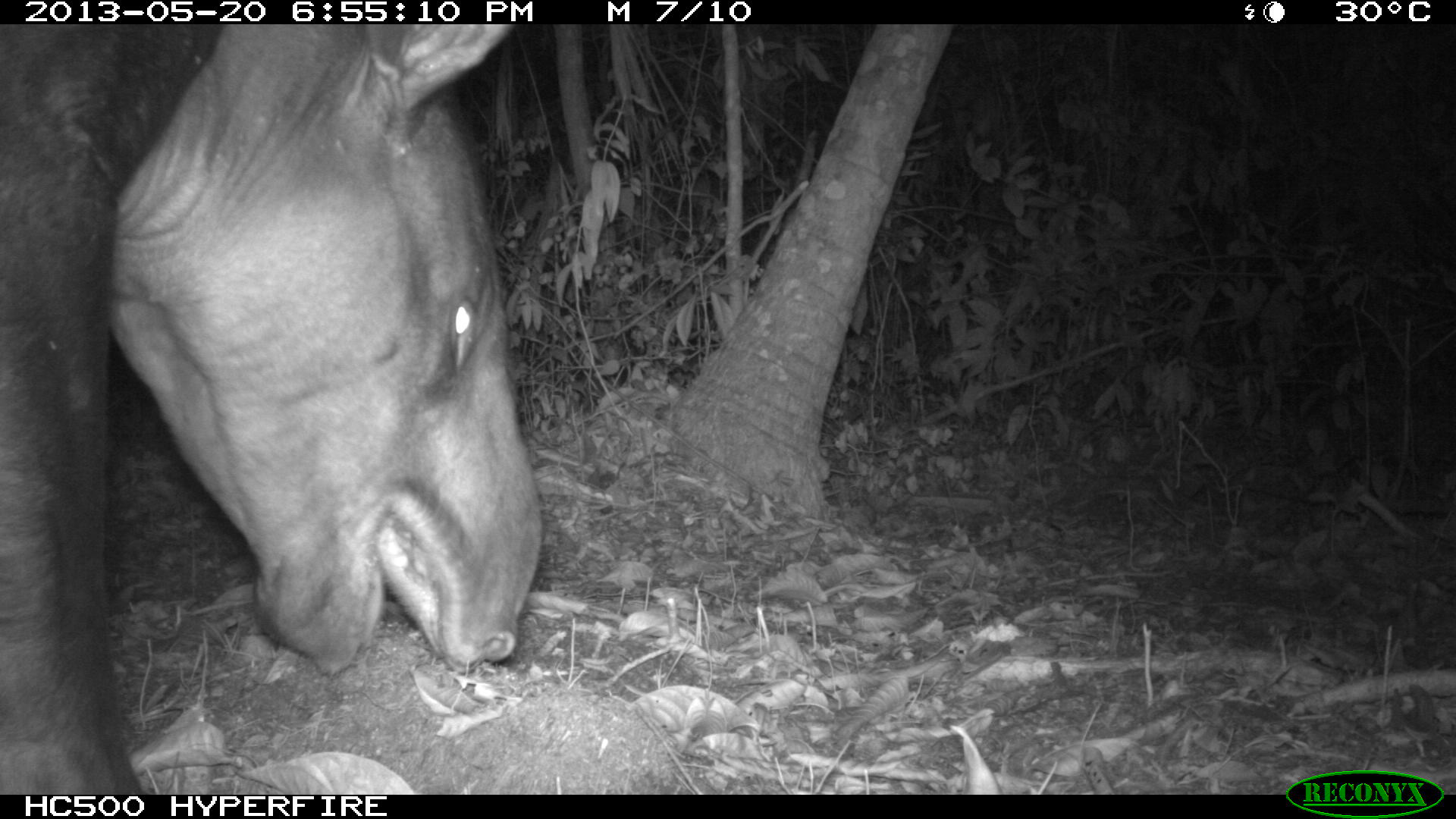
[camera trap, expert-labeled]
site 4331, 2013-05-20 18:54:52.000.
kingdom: Animalia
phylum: Chordata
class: Mammalia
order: Perissodactyla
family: Tapiridae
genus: Tapirus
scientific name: Tapirus bairdii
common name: baird's tapir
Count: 1.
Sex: male.